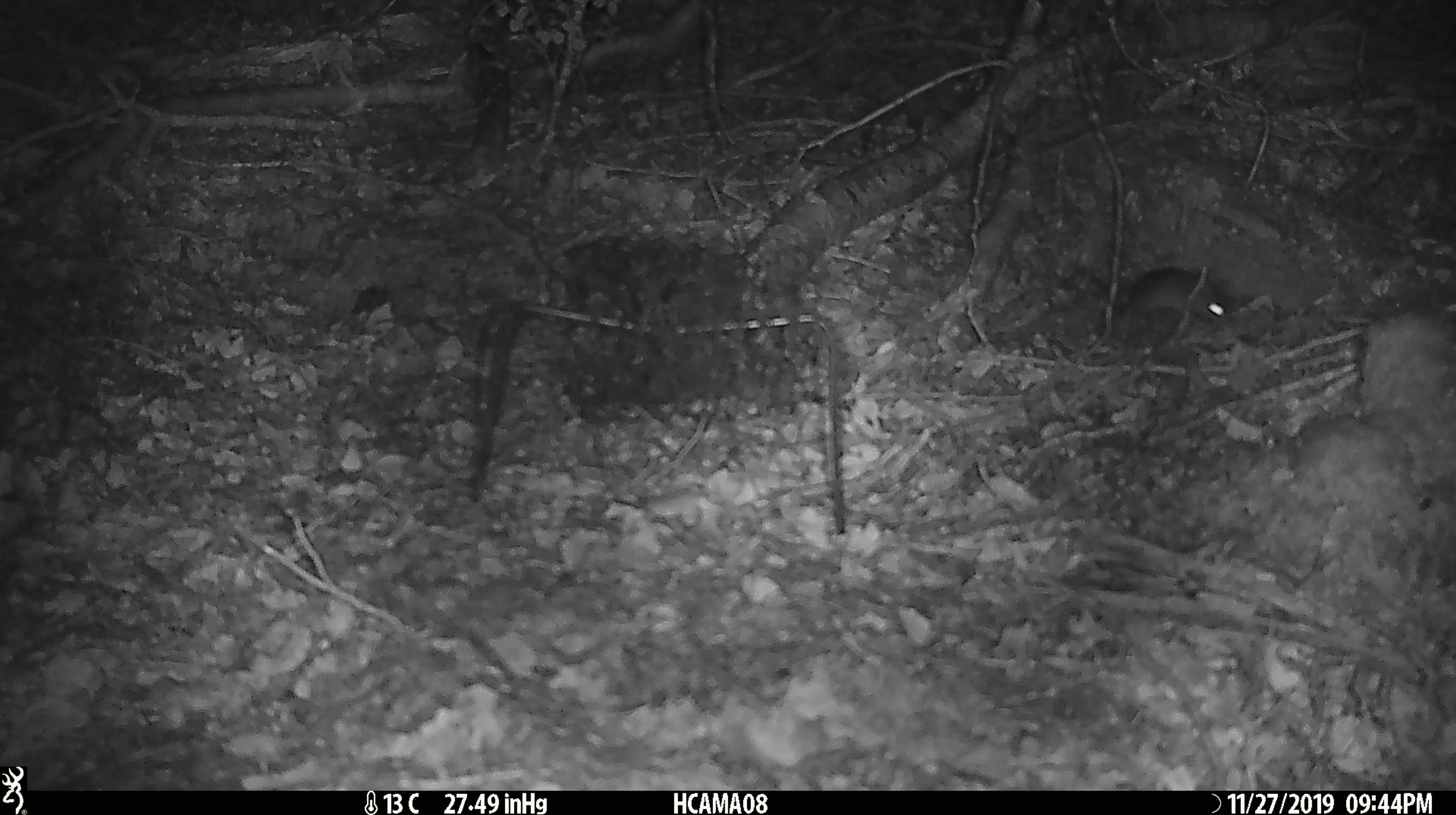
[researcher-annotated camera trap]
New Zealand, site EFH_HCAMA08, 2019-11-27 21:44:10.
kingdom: Animalia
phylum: Chordata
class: Mammalia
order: Rodentia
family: Muridae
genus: Mus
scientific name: Mus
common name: mouse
Mouse (Mus).